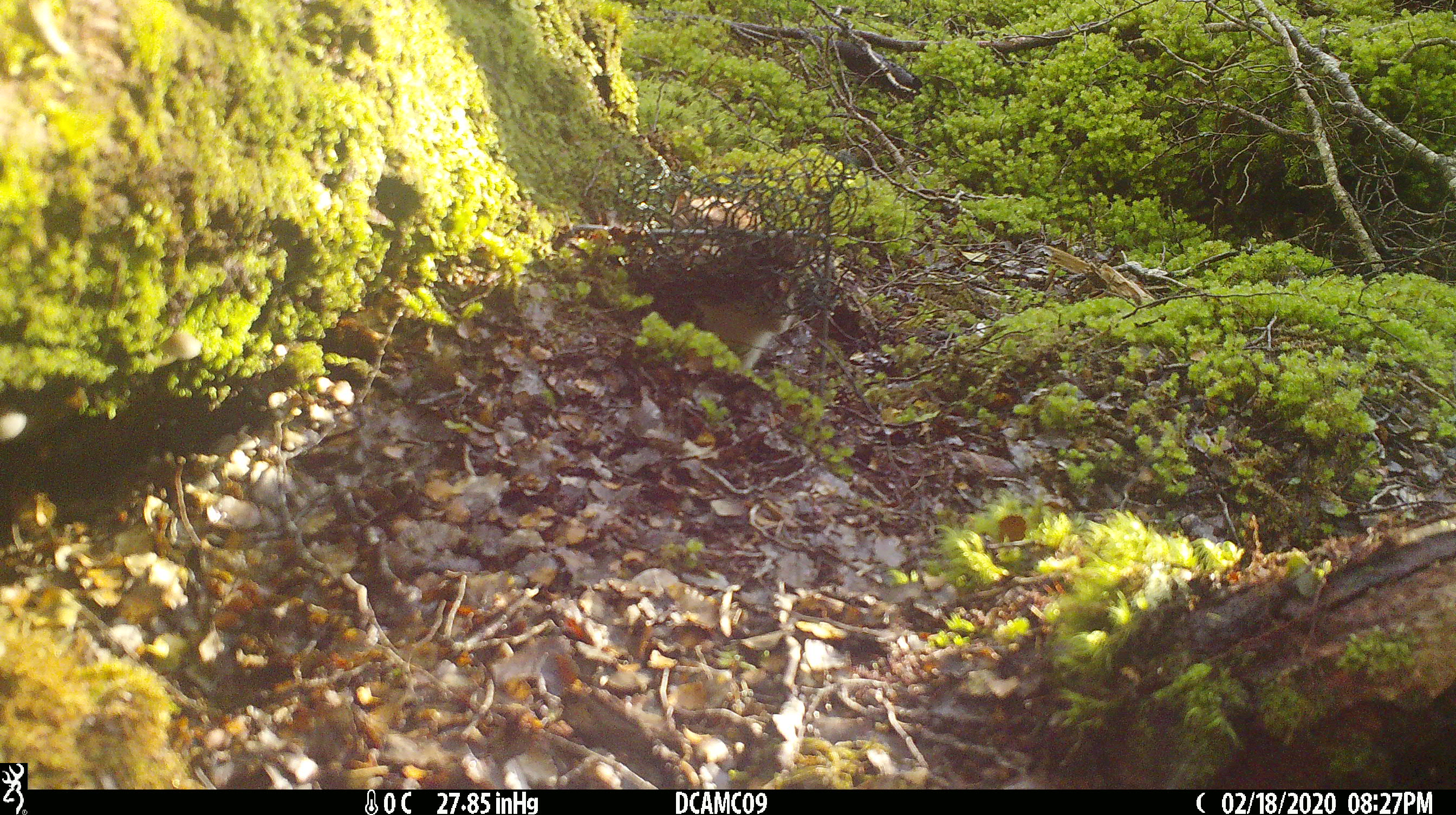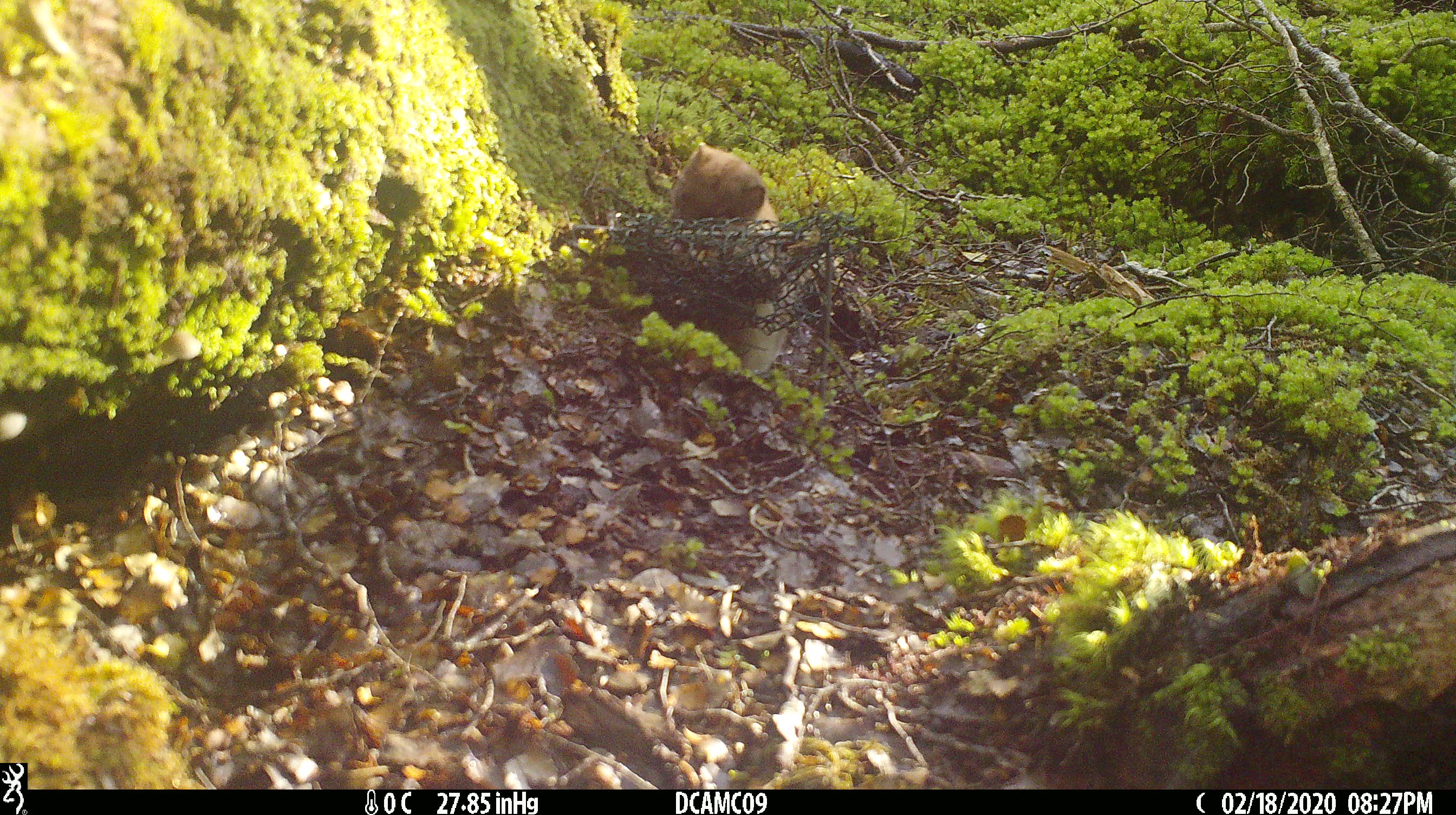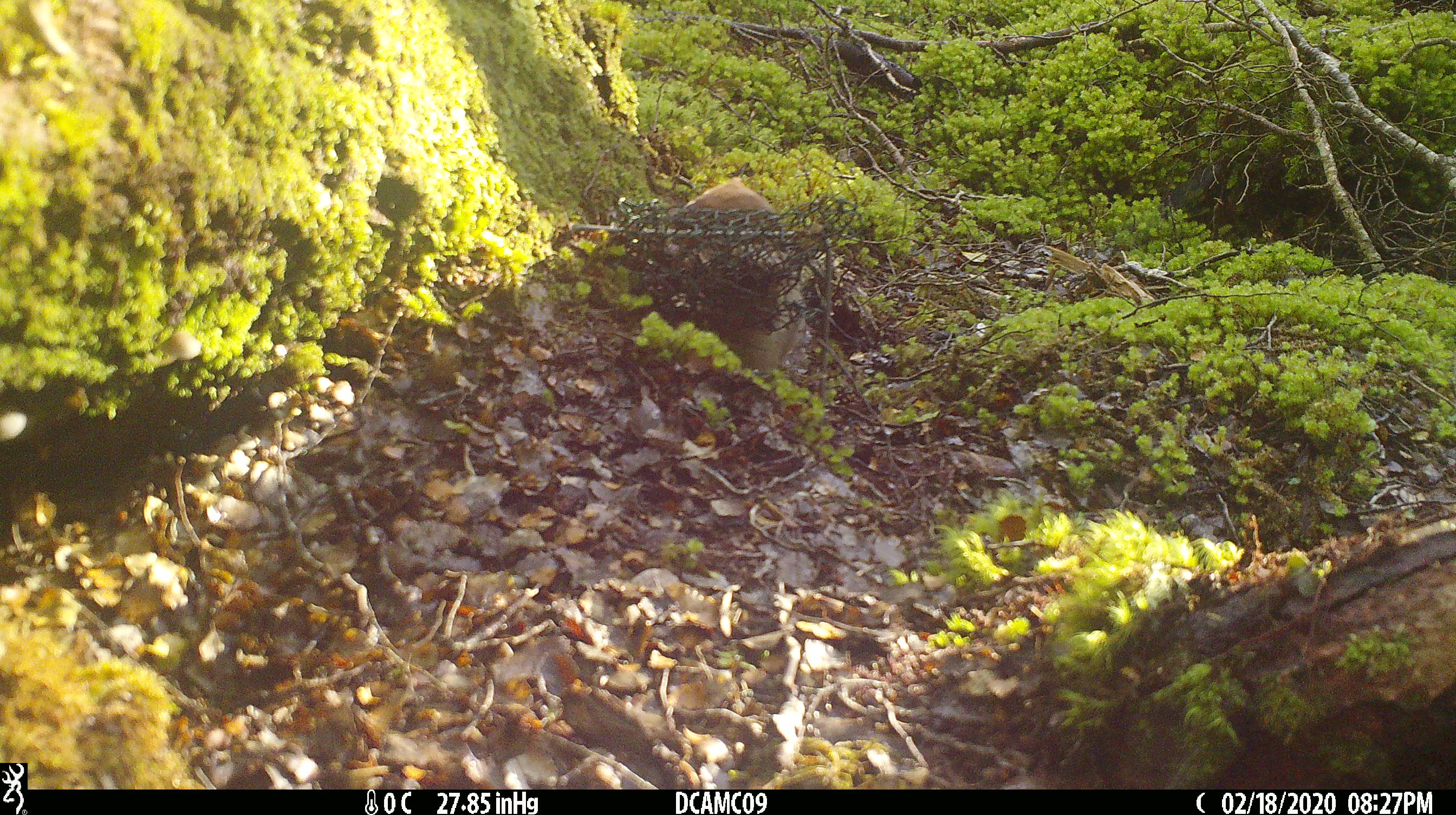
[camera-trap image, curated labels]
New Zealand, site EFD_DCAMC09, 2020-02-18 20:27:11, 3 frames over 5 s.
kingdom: Animalia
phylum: Chordata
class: Mammalia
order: Carnivora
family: Mustelidae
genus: Mustela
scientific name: Mustela erminea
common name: stoat